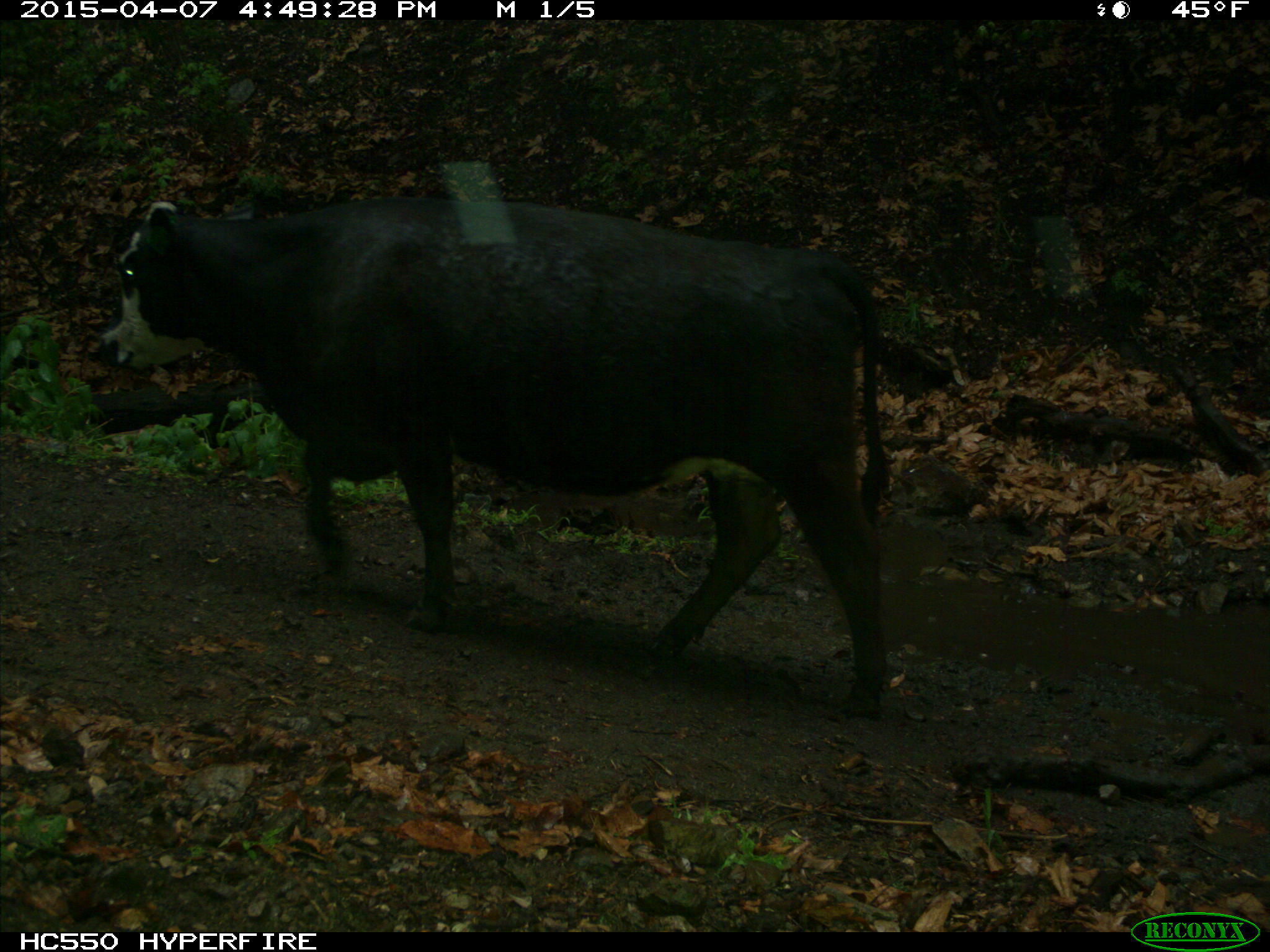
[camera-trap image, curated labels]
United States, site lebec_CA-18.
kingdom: Animalia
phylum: Chordata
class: Mammalia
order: Artiodactyla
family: Bovidae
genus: Bos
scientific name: Bos taurus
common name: domestic cow